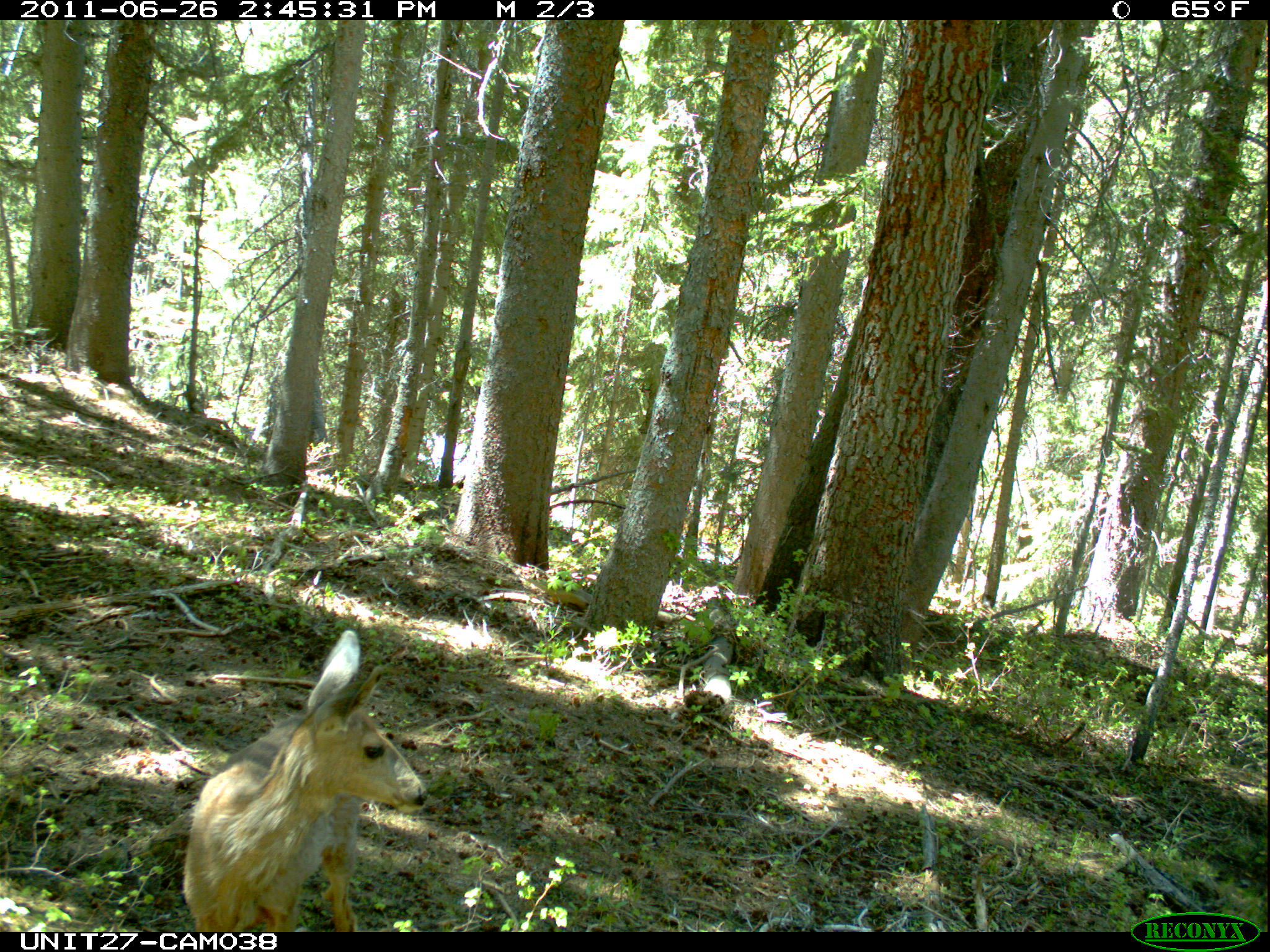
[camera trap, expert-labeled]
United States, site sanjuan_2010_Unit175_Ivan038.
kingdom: Animalia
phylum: Chordata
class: Mammalia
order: Artiodactyla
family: Cervidae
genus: Odocoileus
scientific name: Odocoileus hemionus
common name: mule deer